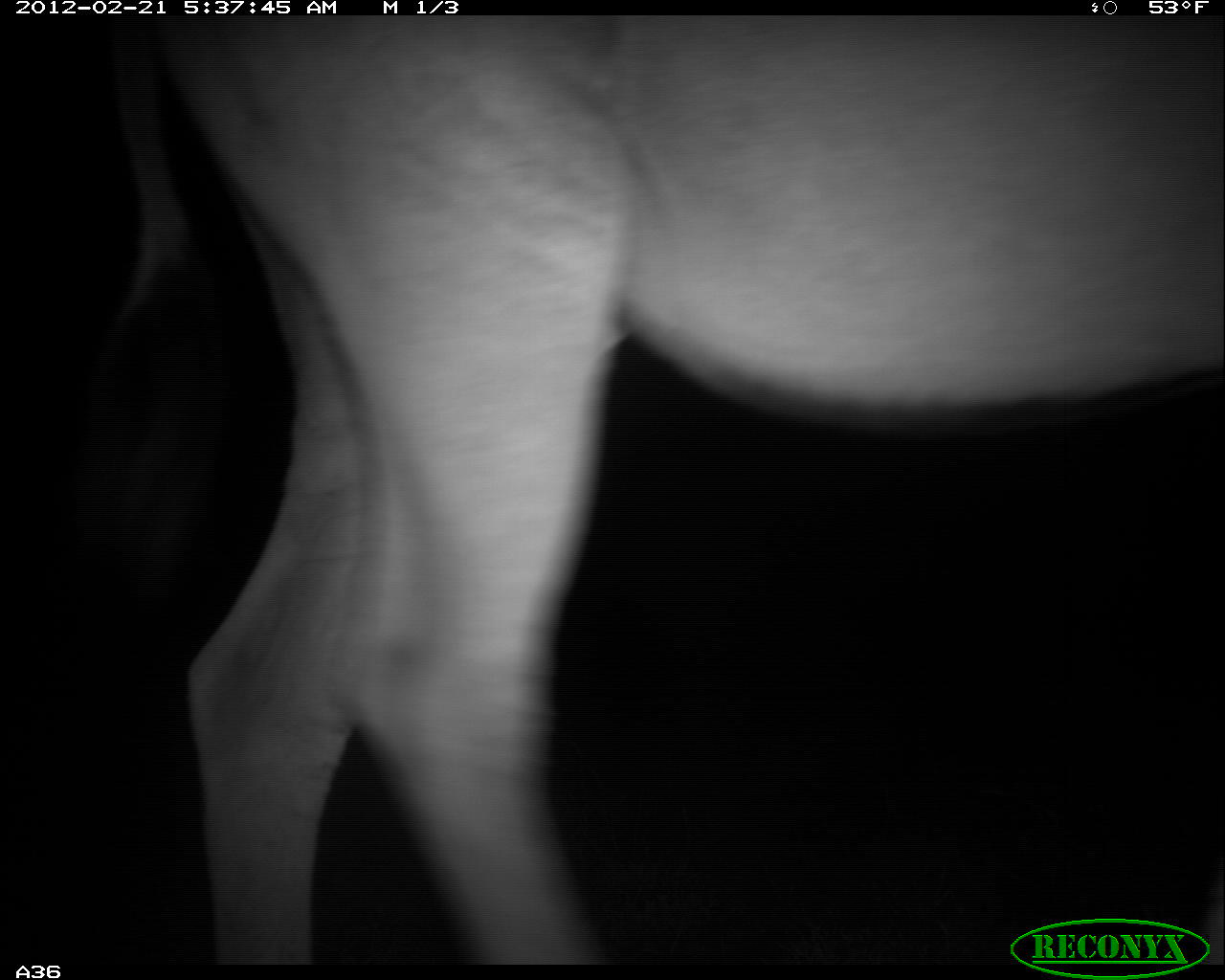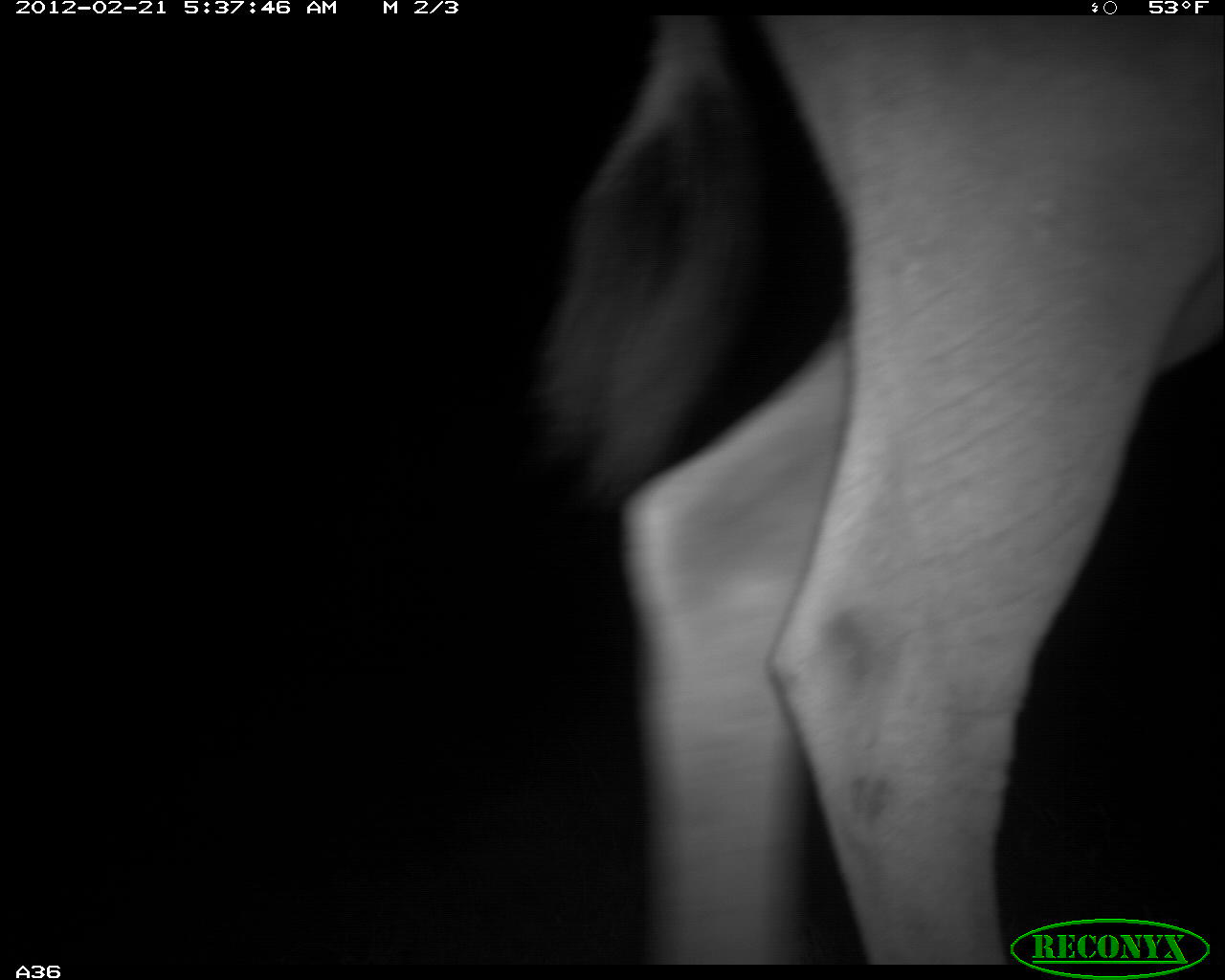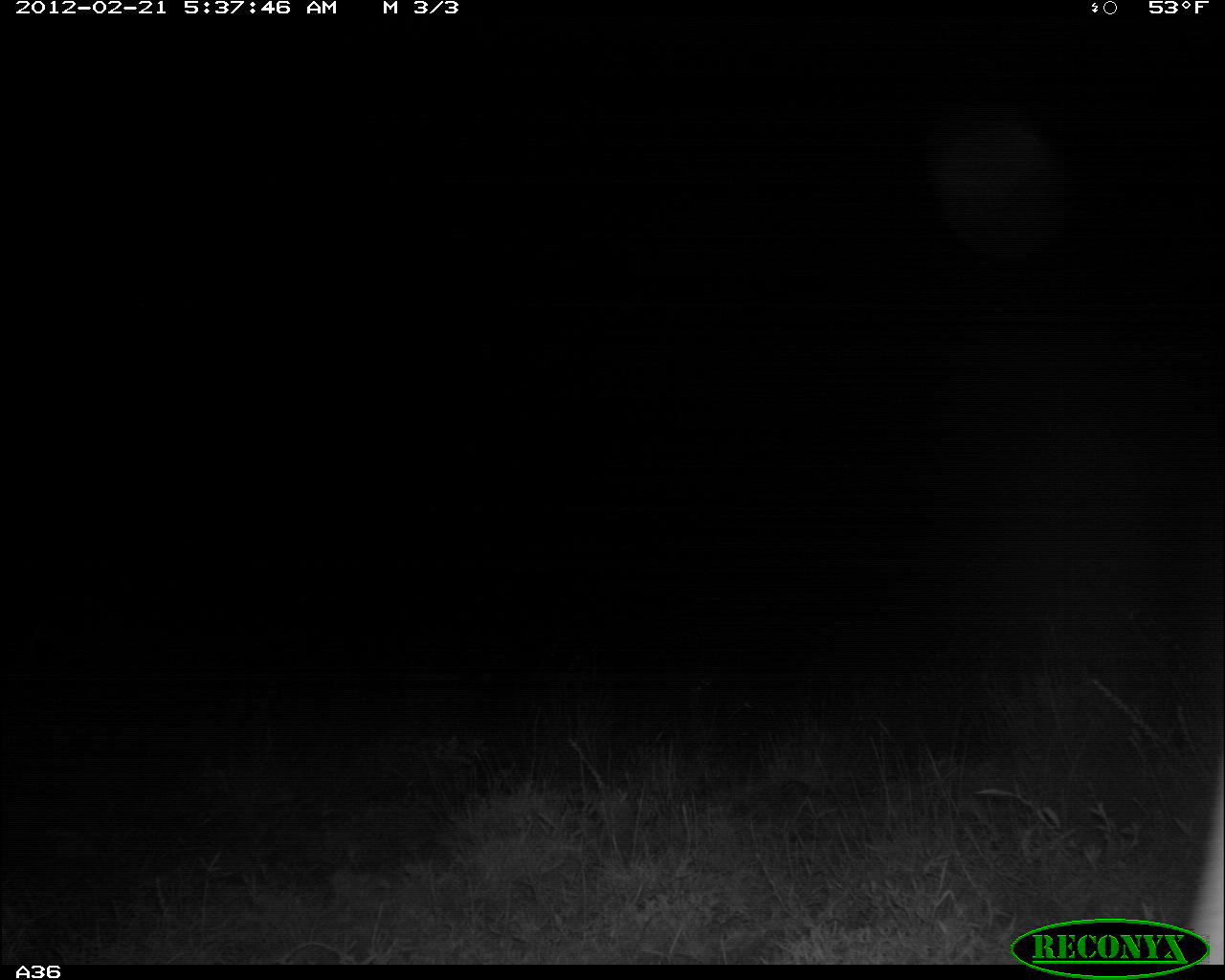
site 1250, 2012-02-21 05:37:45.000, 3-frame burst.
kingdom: Animalia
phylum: Chordata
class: Mammalia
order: Artiodactyla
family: Bovidae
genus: Tragelaphus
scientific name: Tragelaphus oryx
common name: eland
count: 1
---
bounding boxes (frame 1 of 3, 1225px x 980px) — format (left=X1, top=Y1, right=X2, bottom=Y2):
tragelaphus oryx: (left=83, top=16, right=1223, bottom=960)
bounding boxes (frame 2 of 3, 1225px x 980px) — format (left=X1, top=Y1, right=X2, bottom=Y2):
tragelaphus oryx: (left=545, top=15, right=1225, bottom=967)